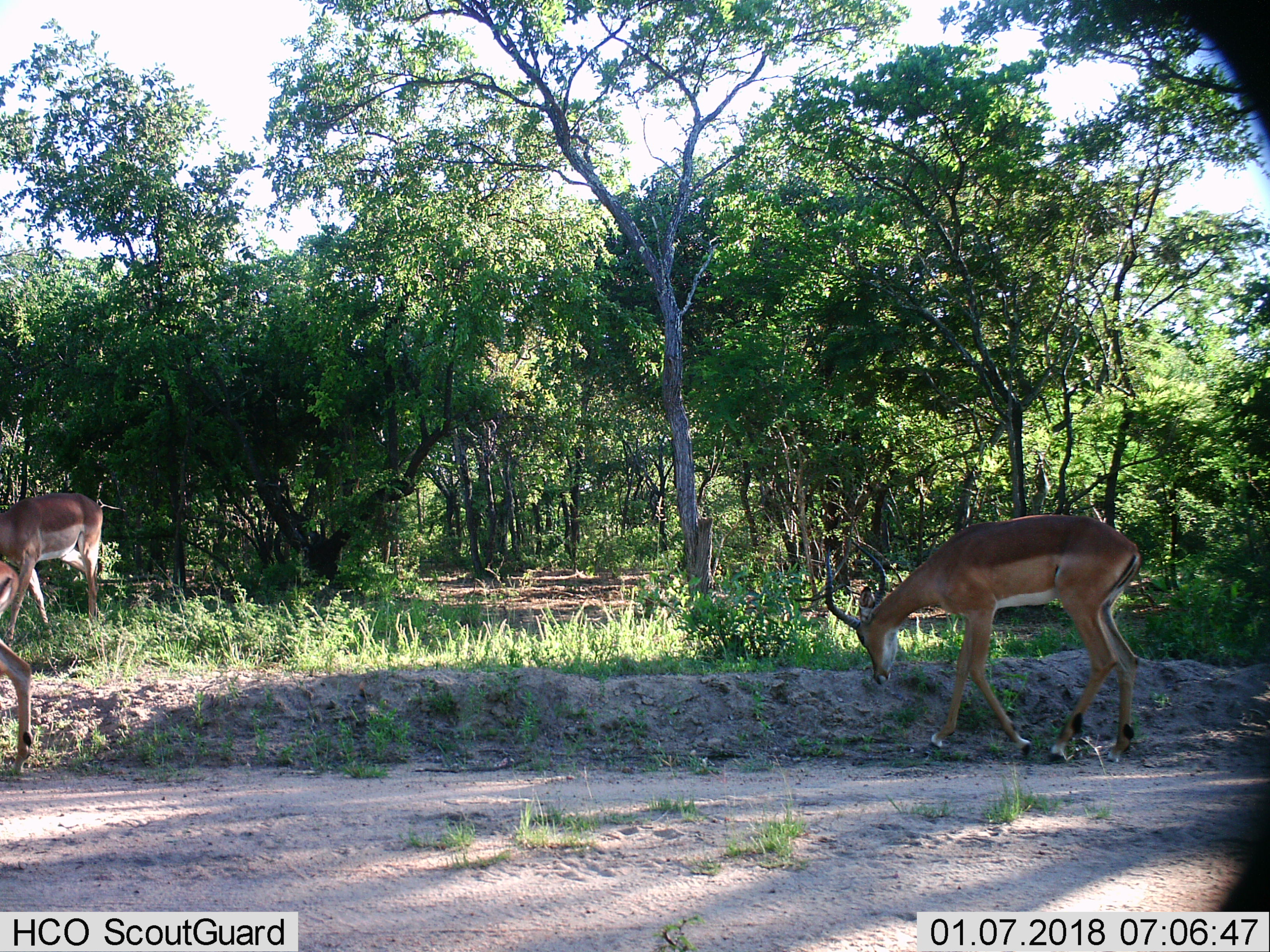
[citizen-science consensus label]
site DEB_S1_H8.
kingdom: Animalia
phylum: Chordata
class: Mammalia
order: Artiodactyla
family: Bovidae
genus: Aepyceros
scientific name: Aepyceros melampus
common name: impala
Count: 3.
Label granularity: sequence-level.